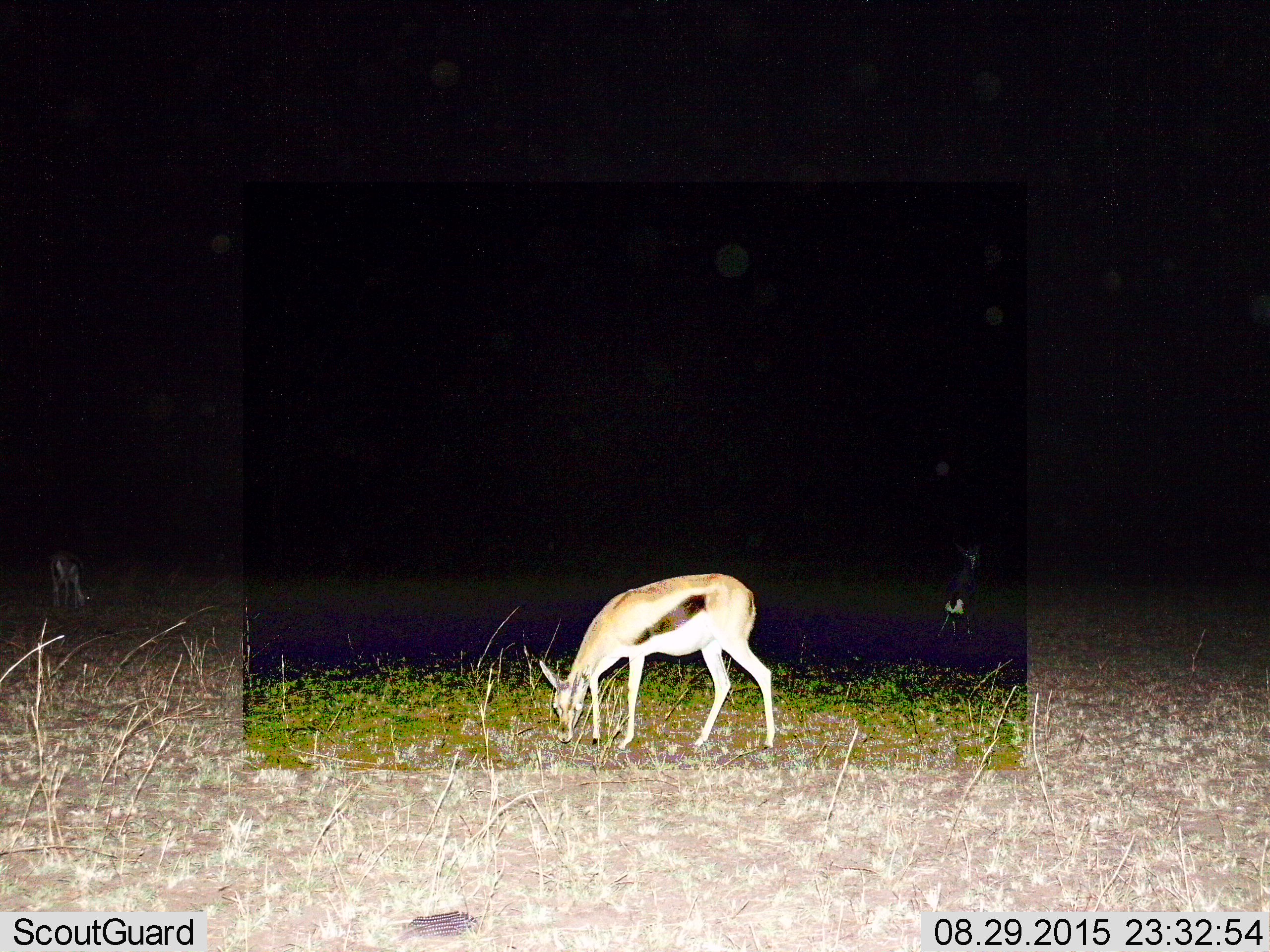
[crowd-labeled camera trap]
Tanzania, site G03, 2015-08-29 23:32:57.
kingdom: Animalia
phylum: Chordata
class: Mammalia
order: Artiodactyla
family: Bovidae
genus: Eudorcas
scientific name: Eudorcas thomsonii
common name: thomson's gazelle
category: gazellethomsons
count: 2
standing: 33%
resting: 0%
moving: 13%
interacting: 0%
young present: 7%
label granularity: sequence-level